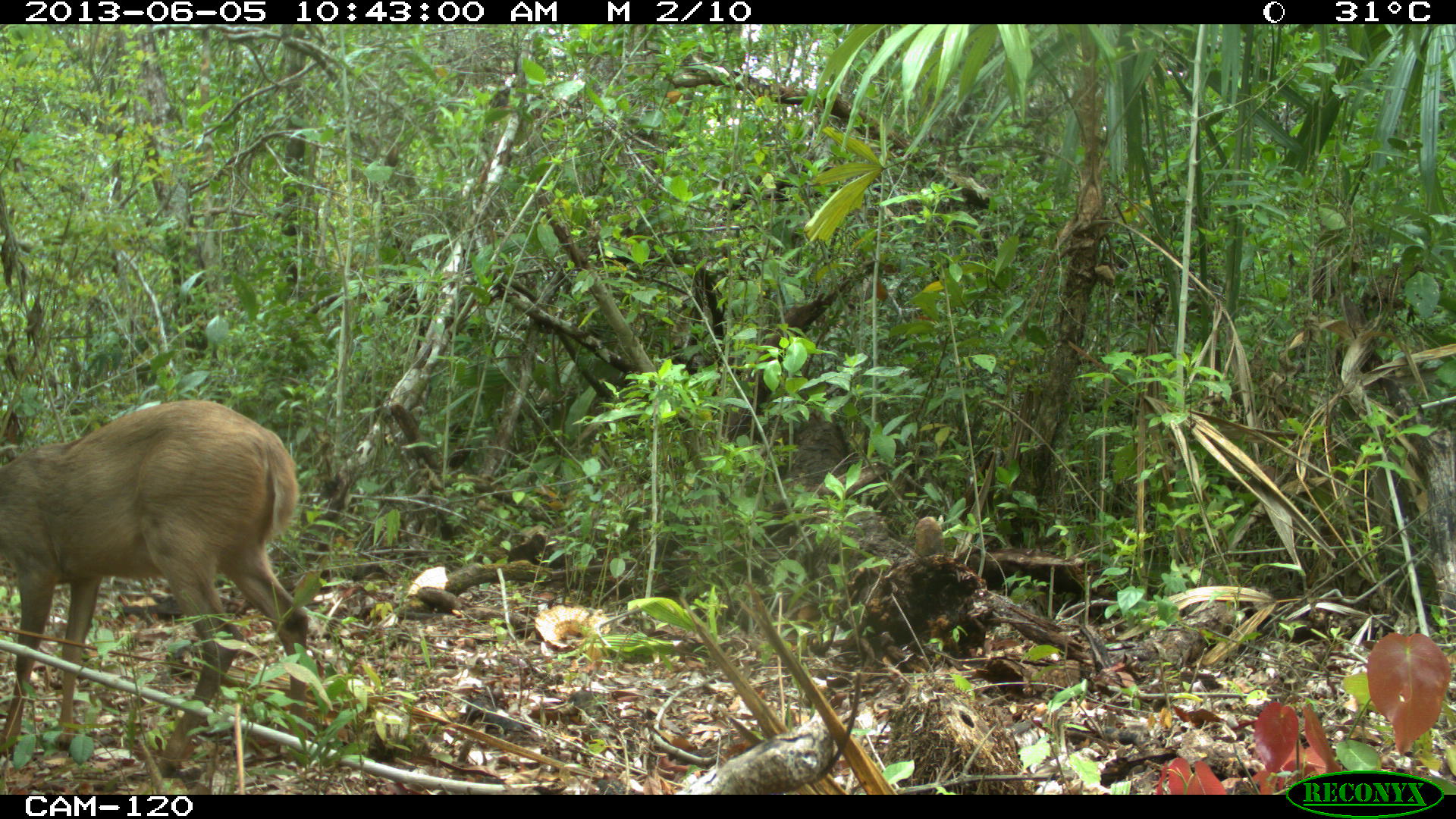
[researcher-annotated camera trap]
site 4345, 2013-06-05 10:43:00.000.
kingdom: Animalia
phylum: Chordata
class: Mammalia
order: Artiodactyla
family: Cervidae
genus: Odocoileus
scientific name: Odocoileus pandora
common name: yucatán brown brocket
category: mazama pandora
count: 1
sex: female